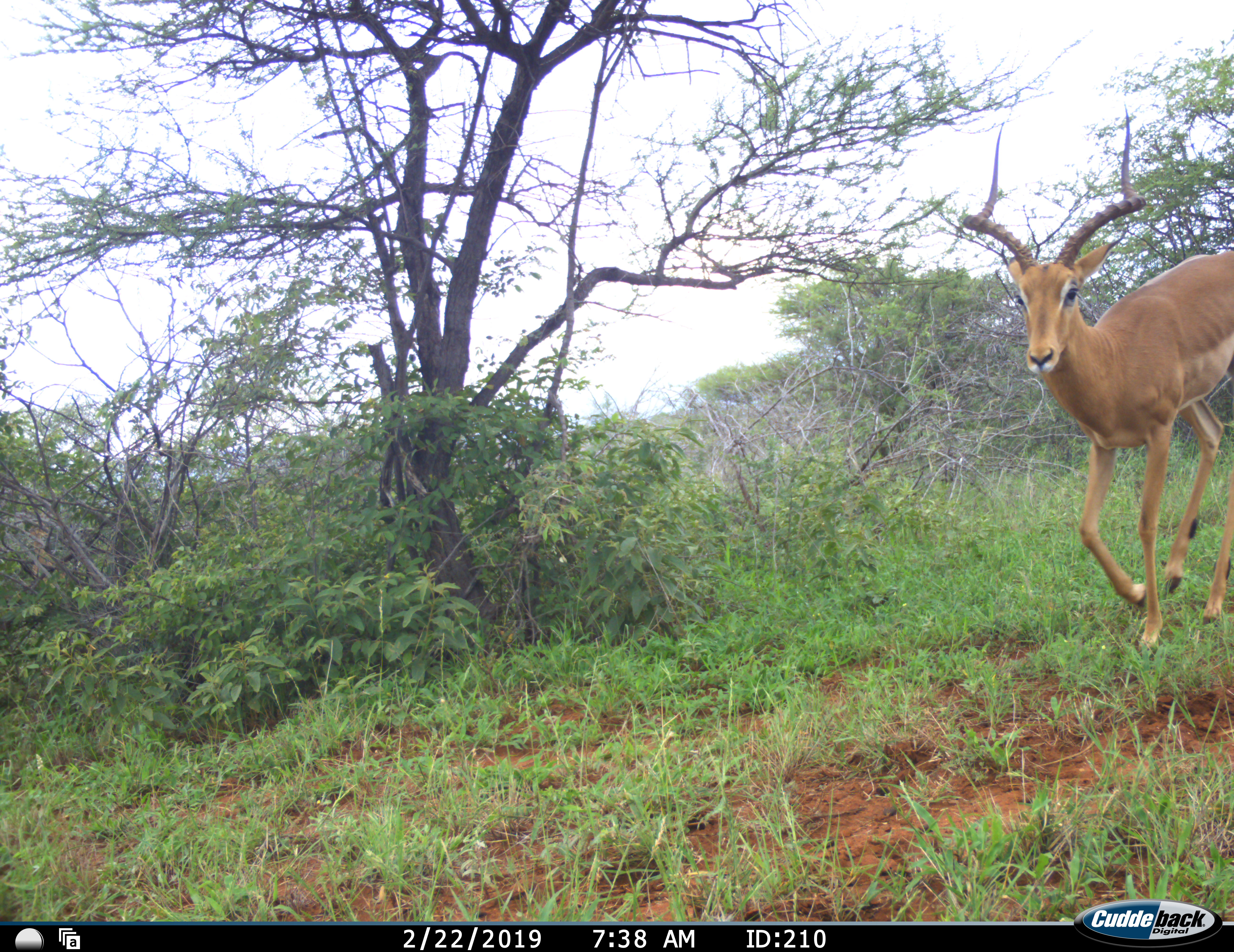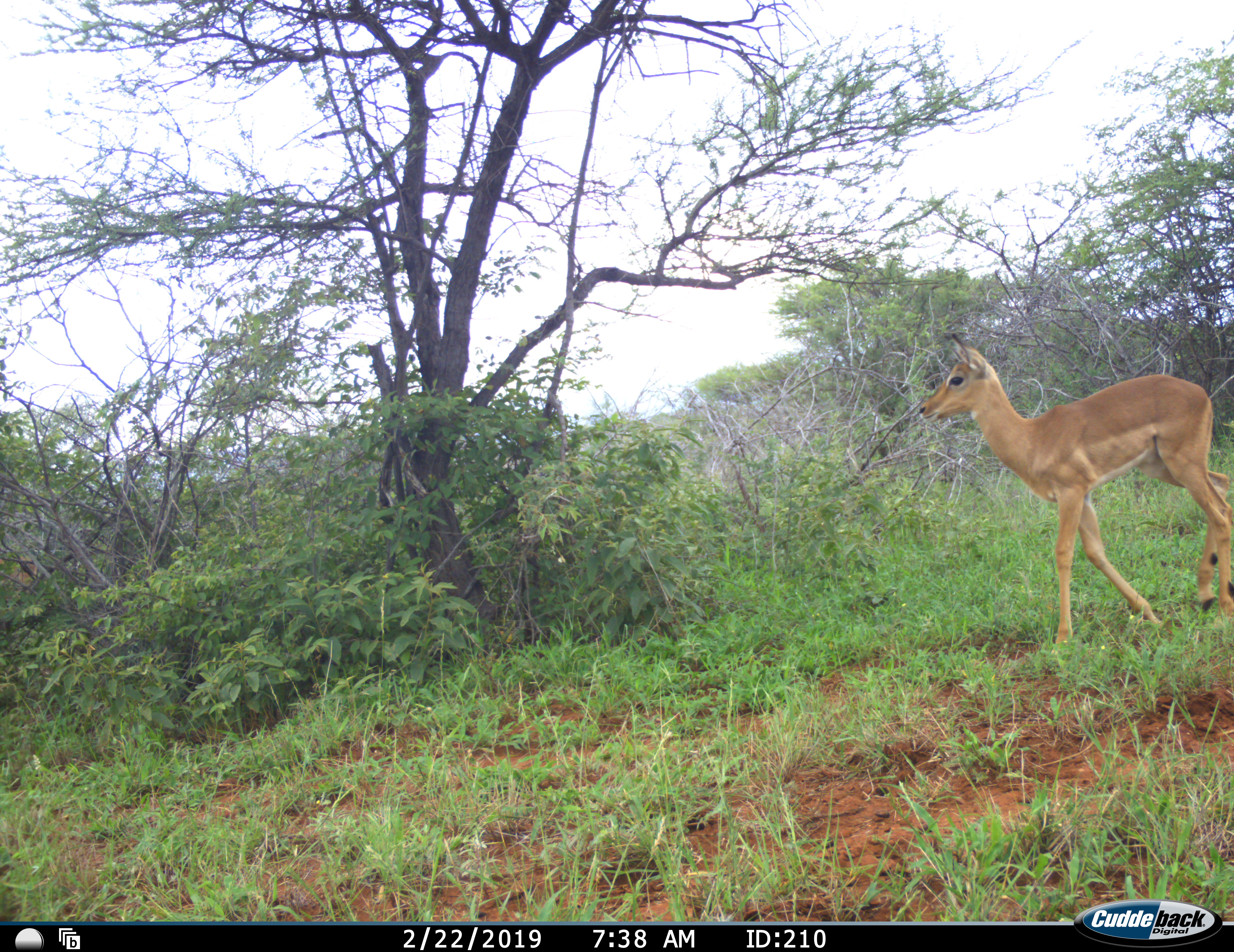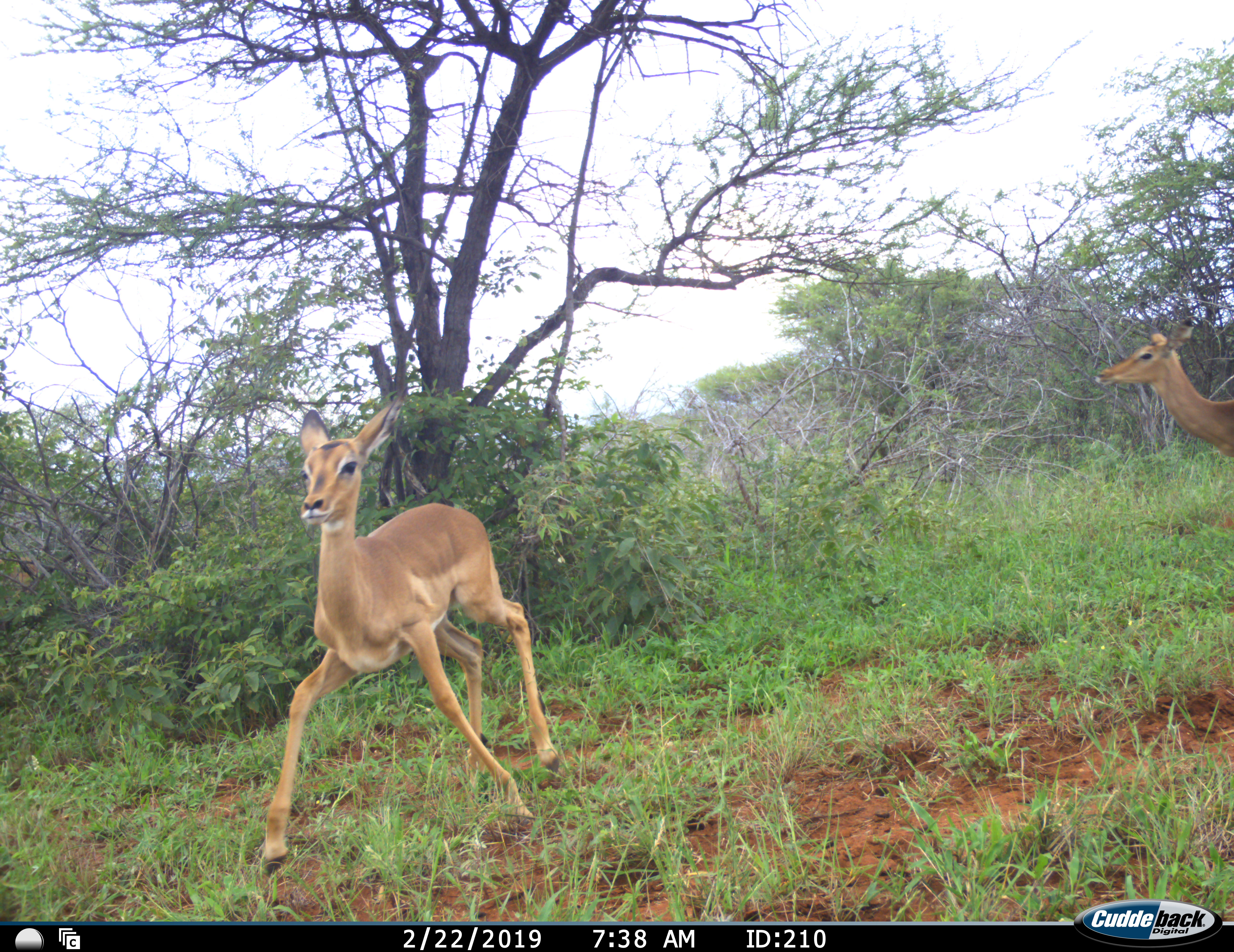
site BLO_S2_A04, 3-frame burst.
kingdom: Animalia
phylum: Chordata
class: Mammalia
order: Artiodactyla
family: Bovidae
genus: Aepyceros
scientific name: Aepyceros melampus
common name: impala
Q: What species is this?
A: Impala (Aepyceros melampus).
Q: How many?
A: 3.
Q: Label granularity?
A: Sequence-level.